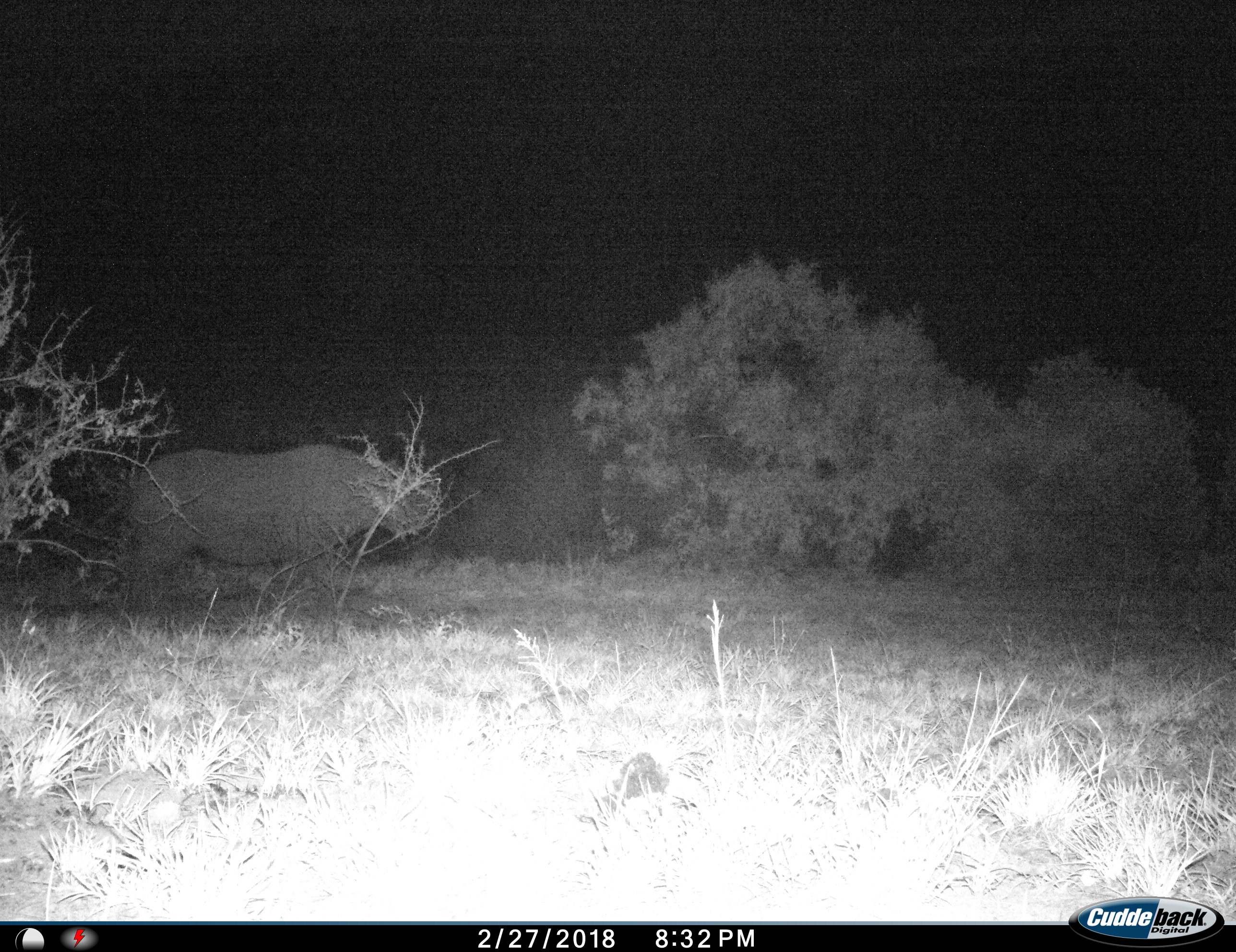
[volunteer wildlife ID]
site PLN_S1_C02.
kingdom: Animalia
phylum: Chordata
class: Mammalia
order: Perissodactyla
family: Rhinocerotidae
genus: Diceros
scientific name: Diceros bicornis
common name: black rhinoceros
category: rhinocerosblack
Rhinocerosblack (black rhinoceros) (Diceros bicornis), count 1. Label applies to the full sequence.